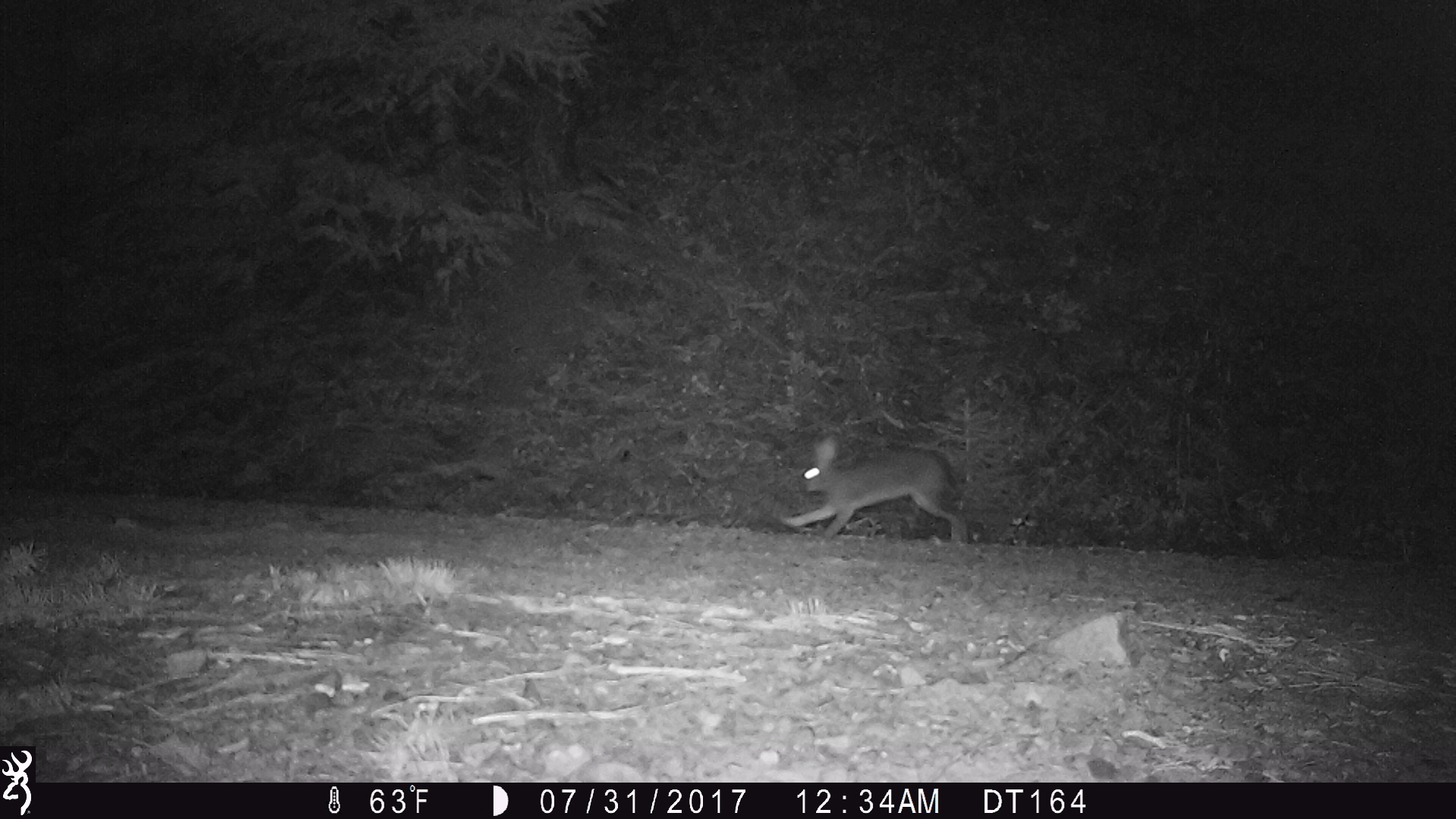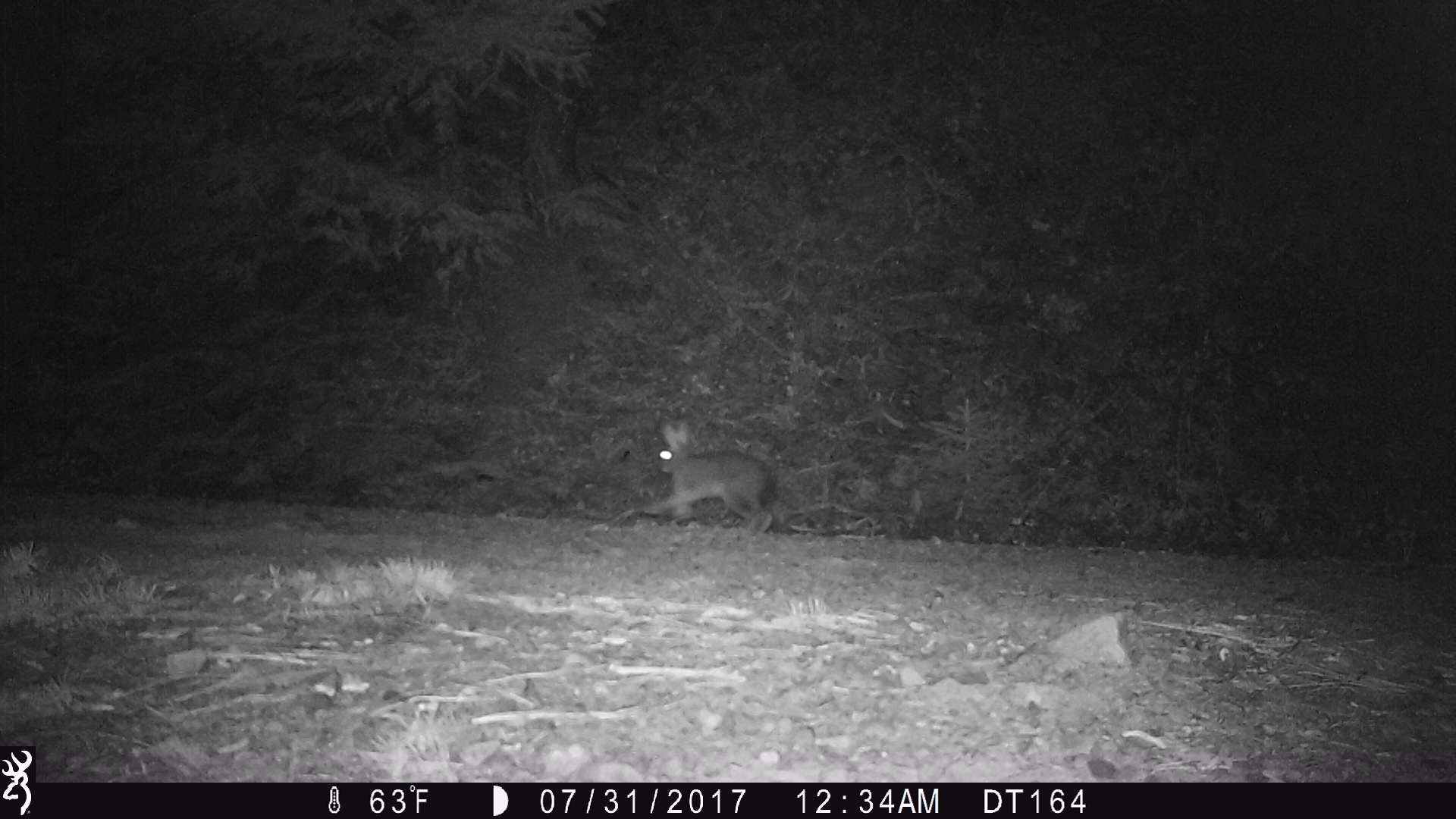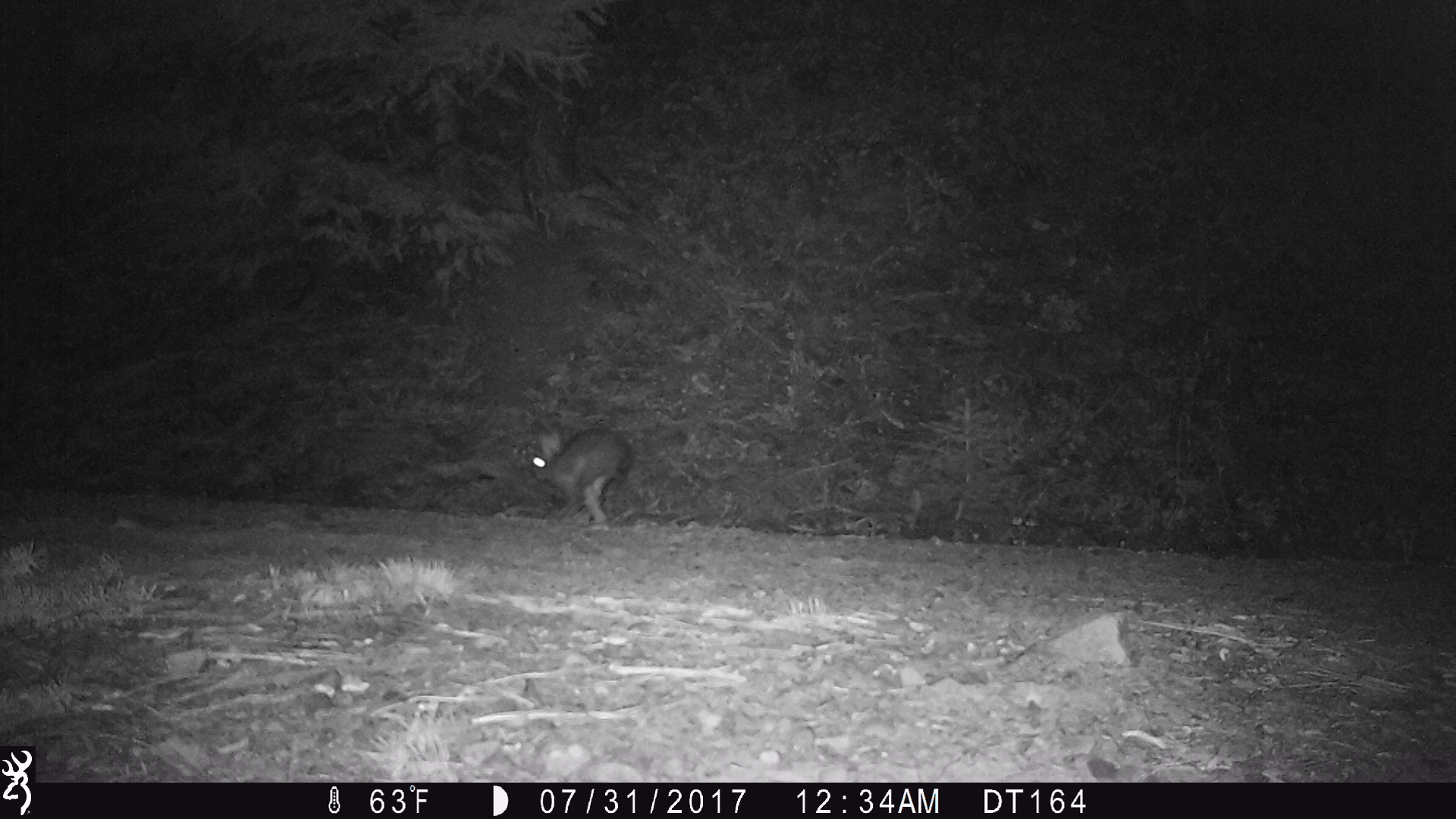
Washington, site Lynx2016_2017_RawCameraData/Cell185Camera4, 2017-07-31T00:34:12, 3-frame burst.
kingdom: Animalia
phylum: Chordata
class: Mammalia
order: Lagomorpha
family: Leporidae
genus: Lepus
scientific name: Lepus americanus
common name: snowshoe hare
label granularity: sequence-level